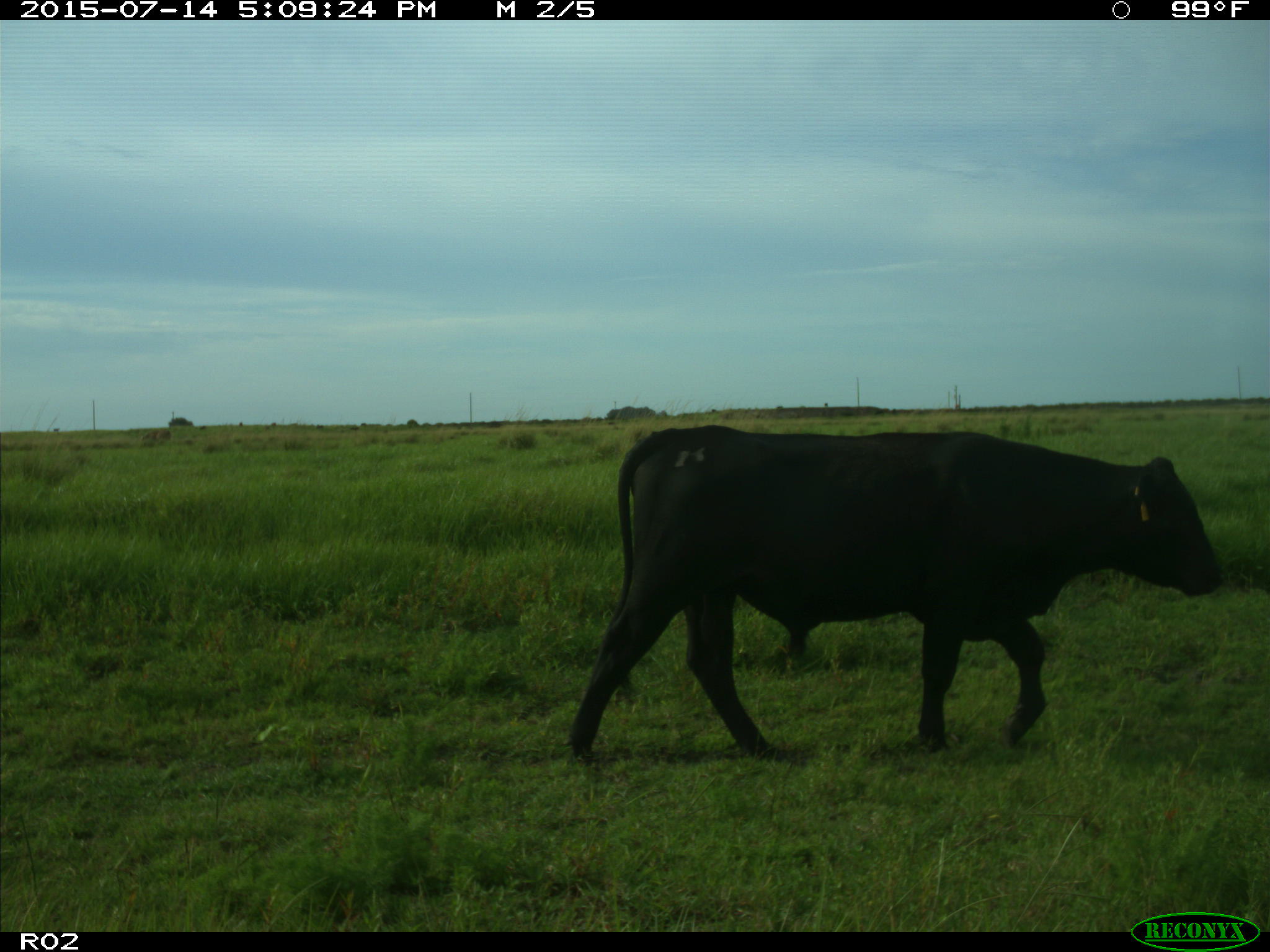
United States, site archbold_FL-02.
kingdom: Animalia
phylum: Chordata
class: Mammalia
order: Artiodactyla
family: Bovidae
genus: Bos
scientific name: Bos taurus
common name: domestic cow